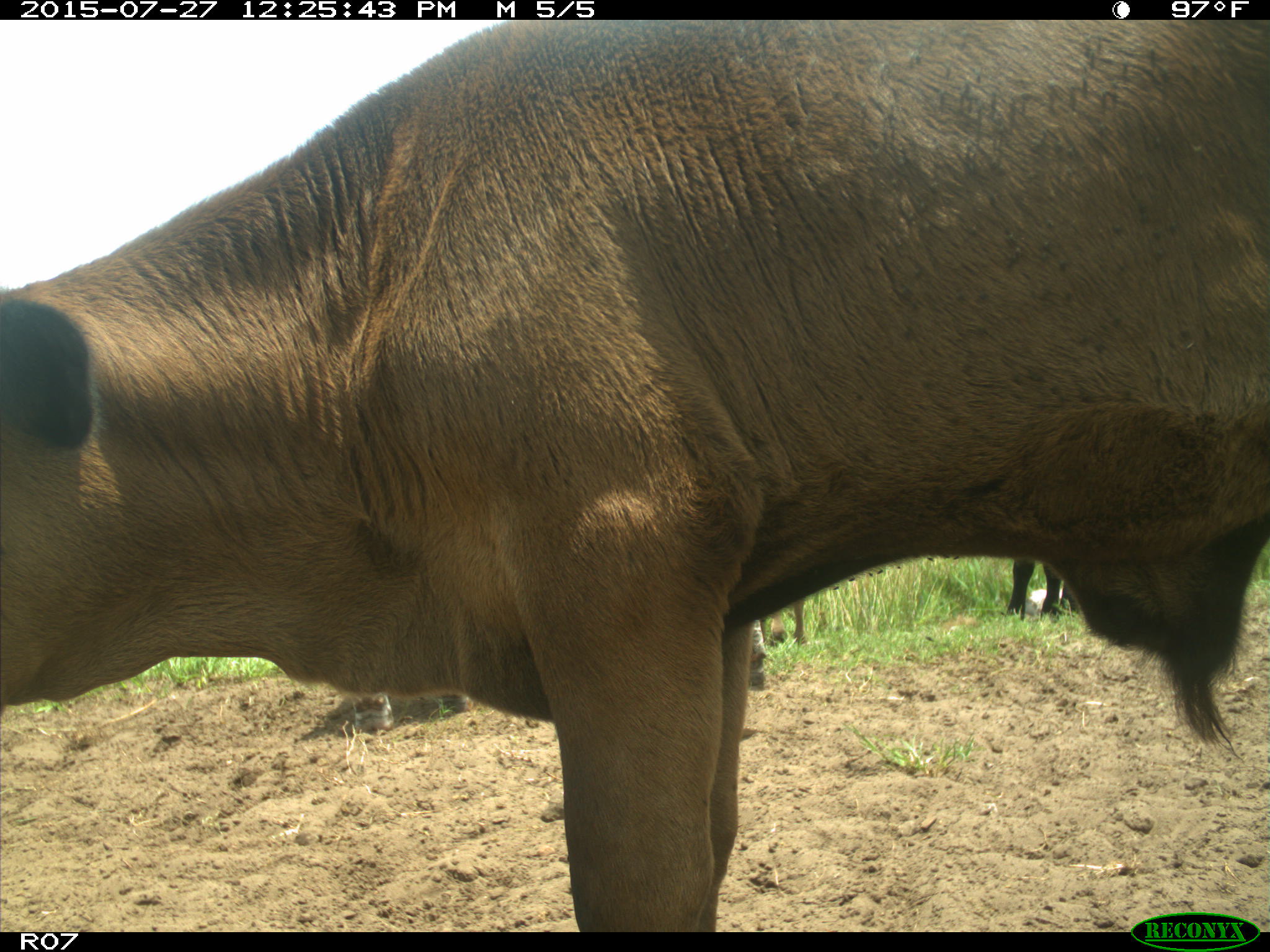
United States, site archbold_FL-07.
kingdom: Animalia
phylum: Chordata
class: Mammalia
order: Artiodactyla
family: Bovidae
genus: Bos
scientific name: Bos taurus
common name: domestic cow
Bos taurus (domestic cow).